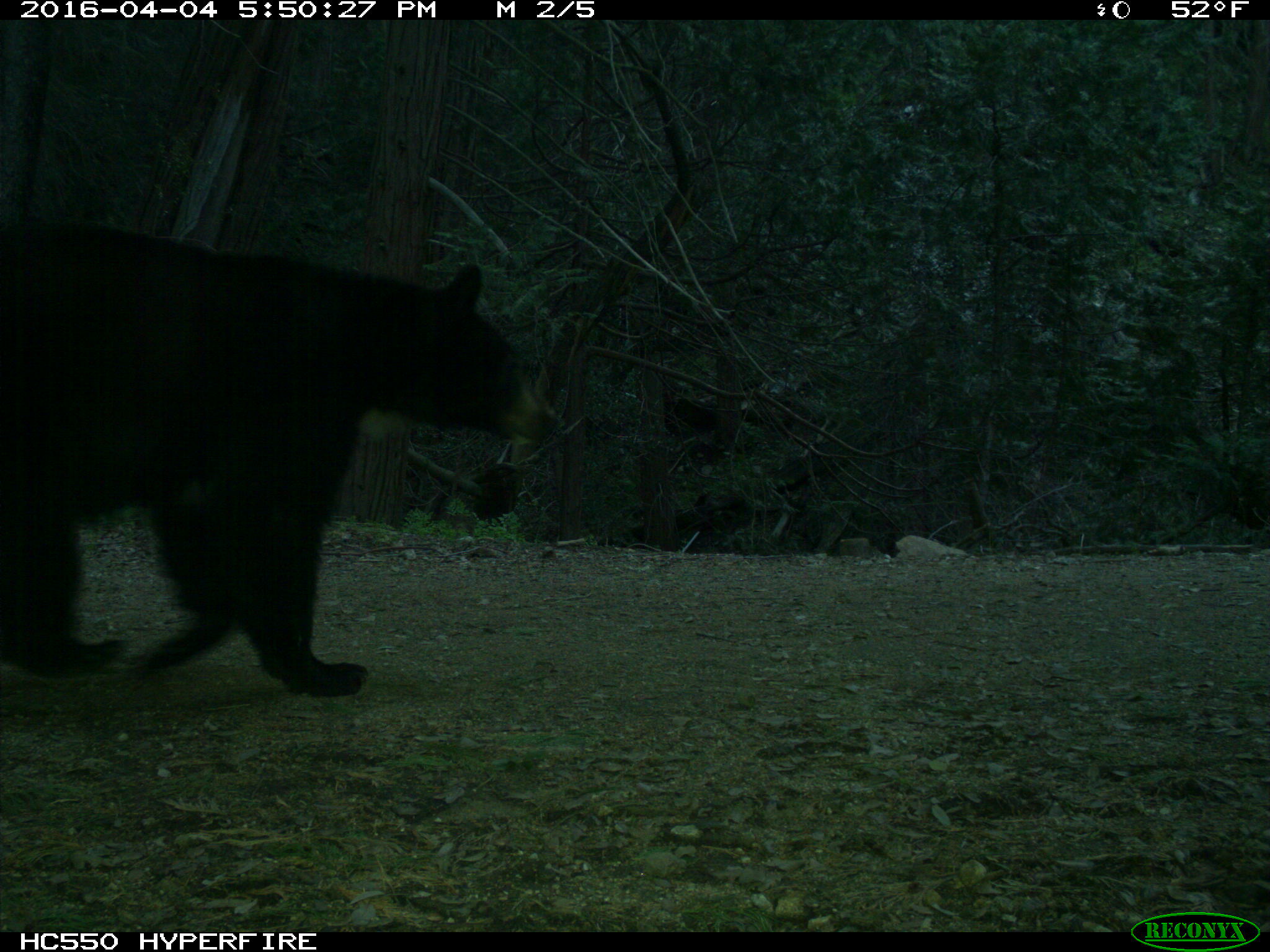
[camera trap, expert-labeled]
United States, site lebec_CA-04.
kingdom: Animalia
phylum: Chordata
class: Mammalia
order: Carnivora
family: Ursidae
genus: Ursus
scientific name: Ursus americanus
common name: american black bear